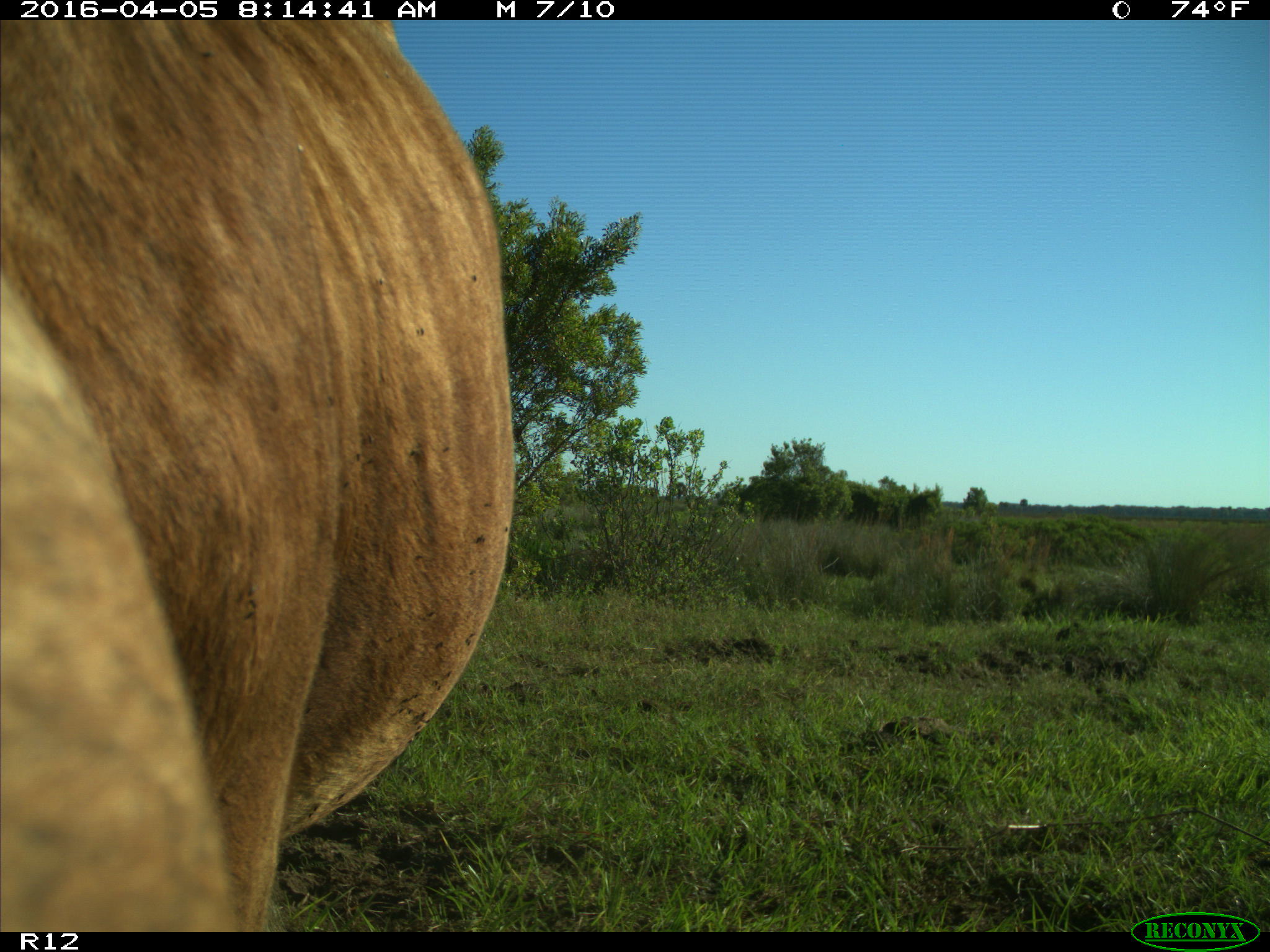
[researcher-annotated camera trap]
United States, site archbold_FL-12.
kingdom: Animalia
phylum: Chordata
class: Mammalia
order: Artiodactyla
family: Bovidae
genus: Bos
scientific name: Bos taurus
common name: domestic cow